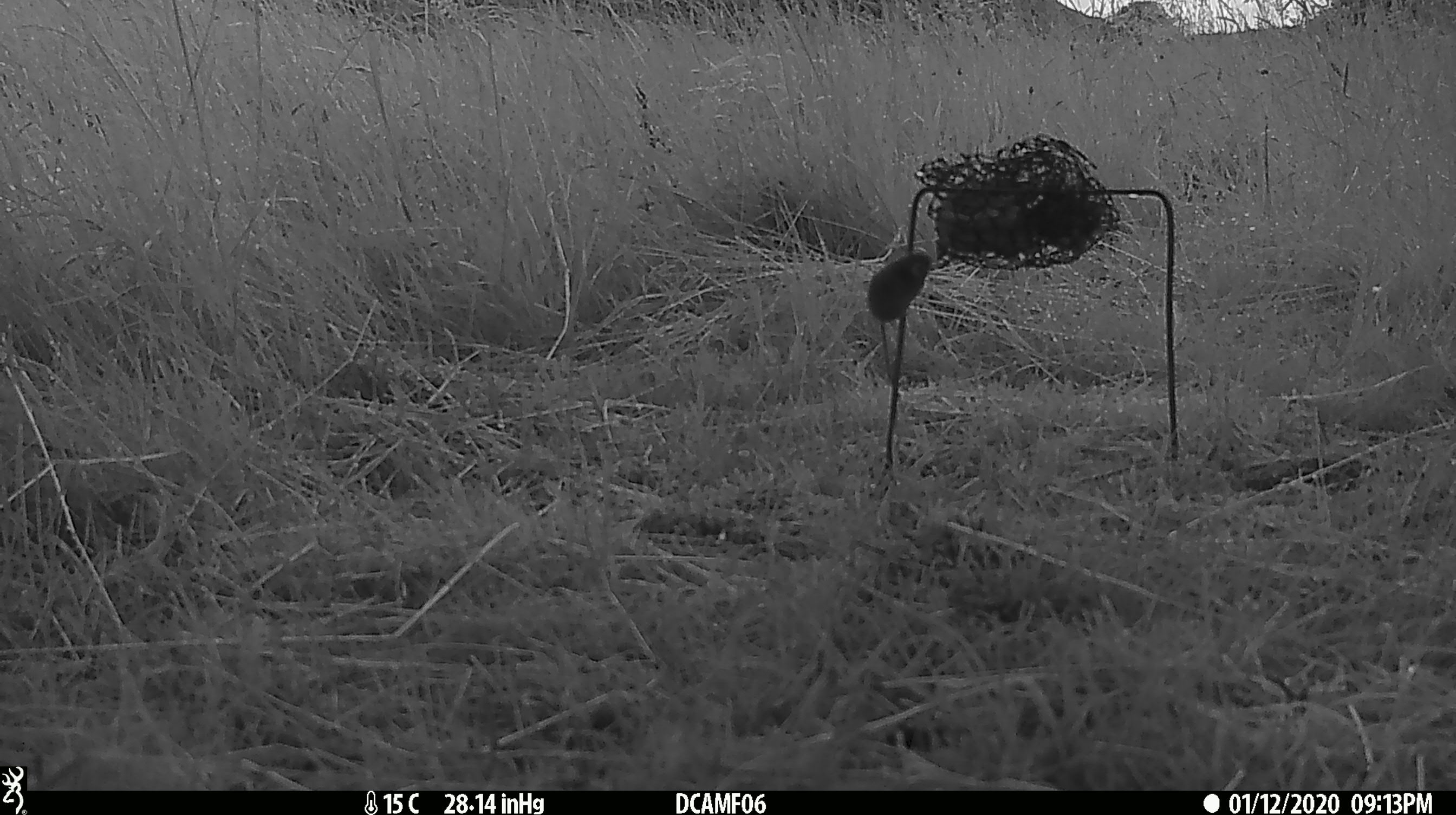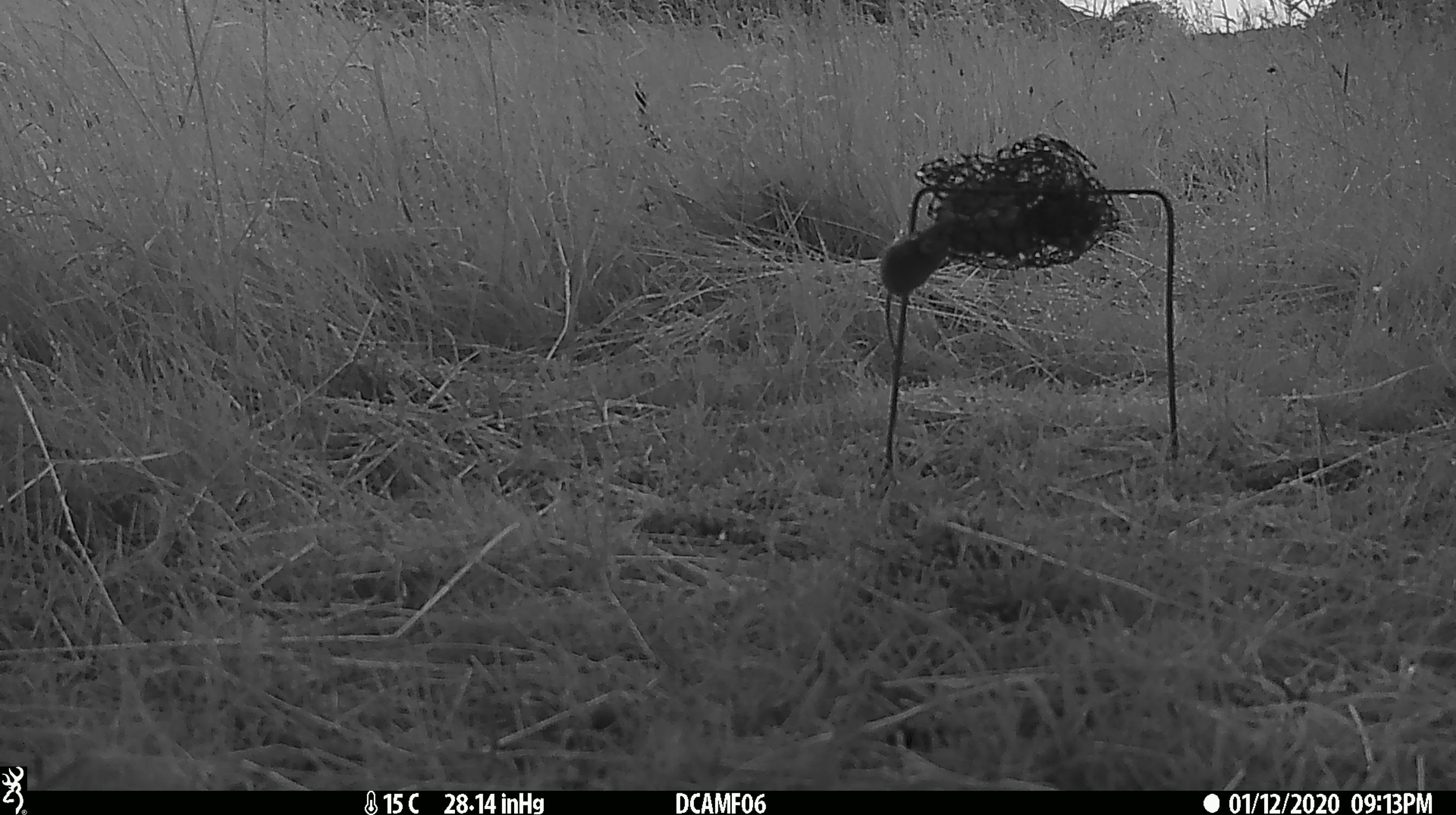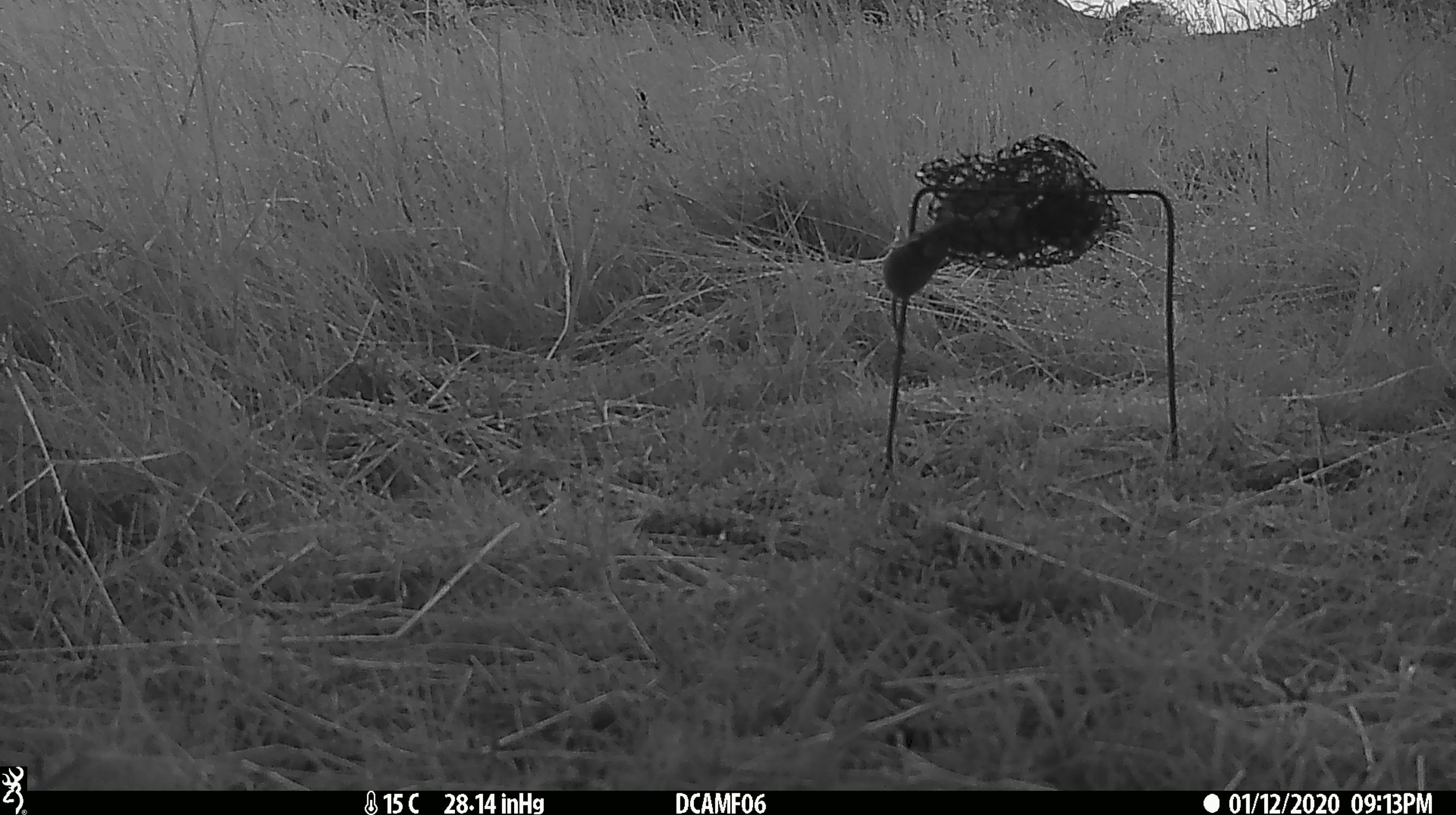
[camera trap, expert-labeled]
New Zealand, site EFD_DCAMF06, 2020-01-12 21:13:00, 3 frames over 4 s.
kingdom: Animalia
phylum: Chordata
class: Mammalia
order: Rodentia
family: Muridae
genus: Mus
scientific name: Mus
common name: mouse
Mouse (Mus).